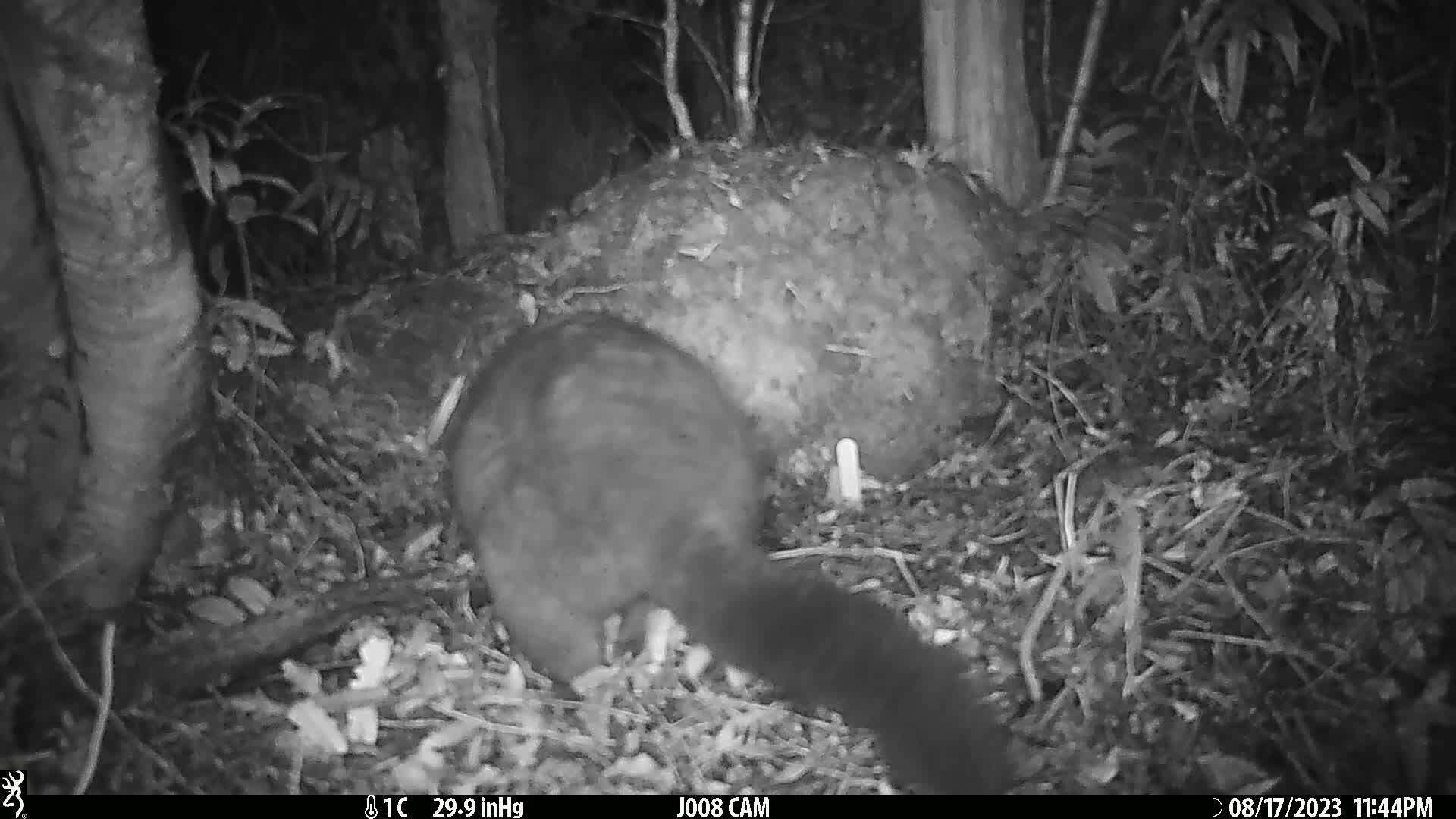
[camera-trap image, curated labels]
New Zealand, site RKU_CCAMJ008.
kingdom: Animalia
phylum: Chordata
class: Mammalia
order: Diprotodontia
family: Phalangeridae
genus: Trichosurus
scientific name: Trichosurus vulpecula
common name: common brushtail possum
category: possum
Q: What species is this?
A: Possum (common brushtail possum) (Trichosurus vulpecula).